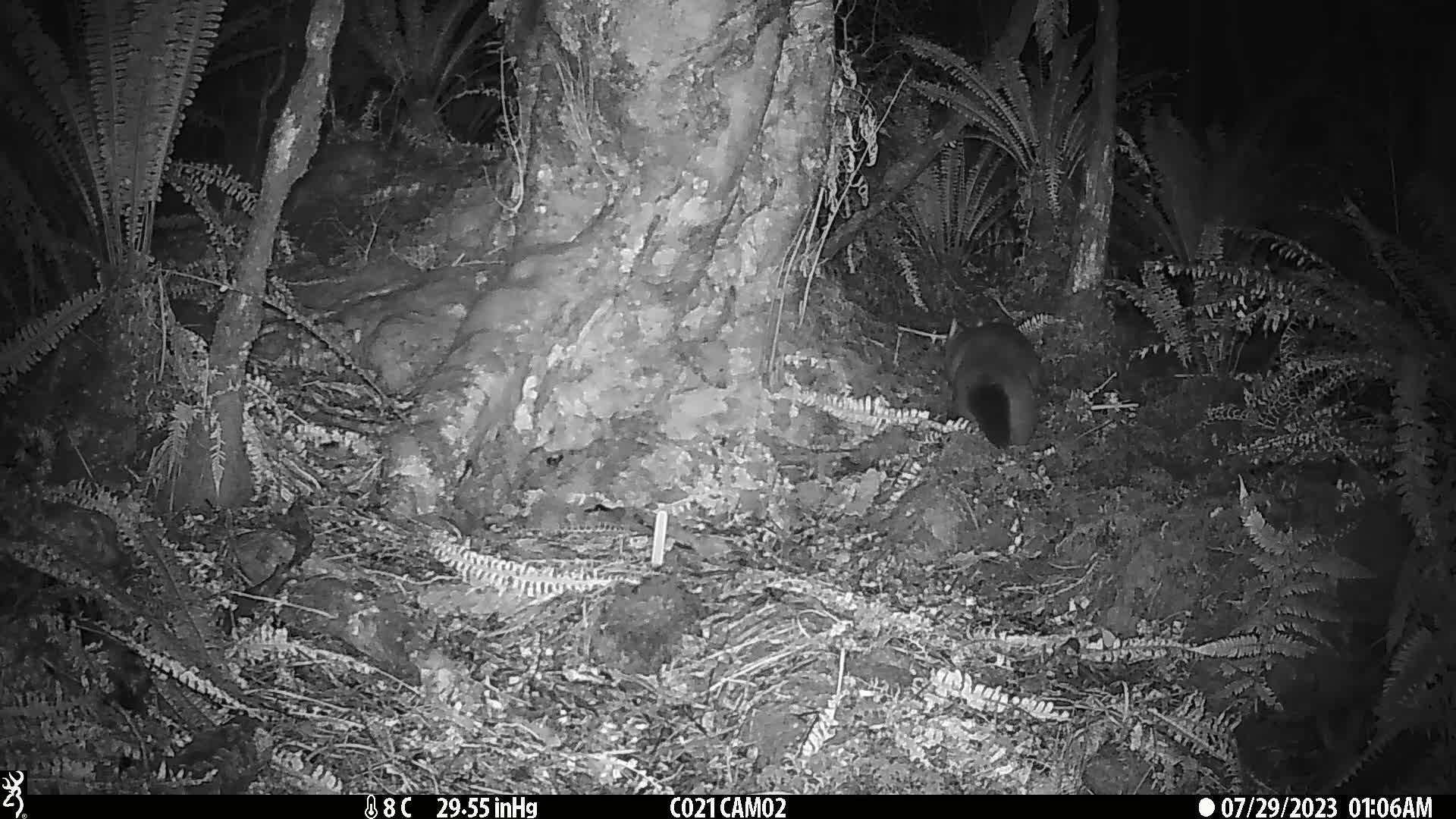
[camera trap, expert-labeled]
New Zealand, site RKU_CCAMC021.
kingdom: Animalia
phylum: Chordata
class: Mammalia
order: Diprotodontia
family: Phalangeridae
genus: Trichosurus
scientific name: Trichosurus vulpecula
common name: common brushtail possum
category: possum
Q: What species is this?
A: Possum (common brushtail possum) (Trichosurus vulpecula).